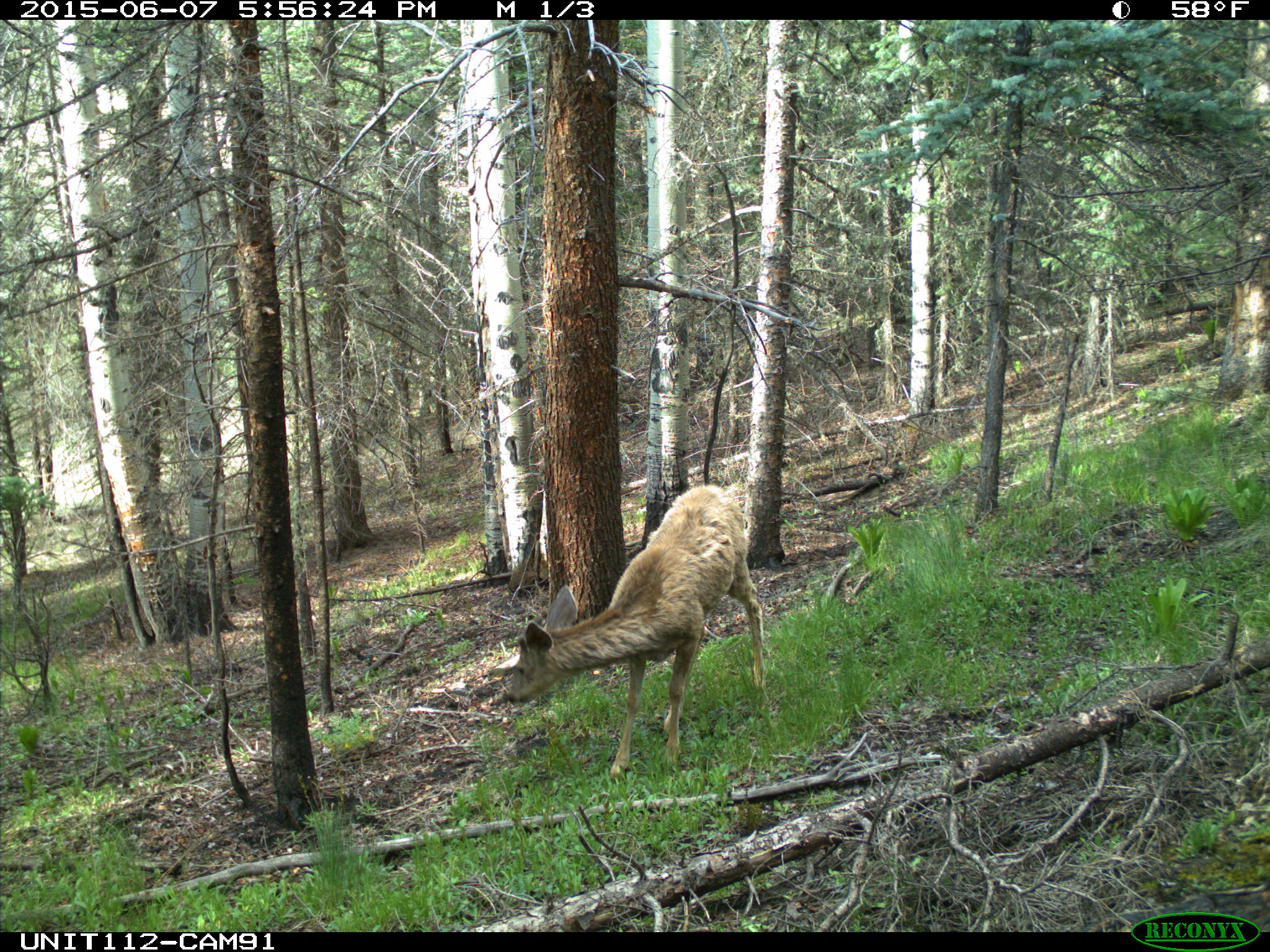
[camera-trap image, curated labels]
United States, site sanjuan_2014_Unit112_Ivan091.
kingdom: Animalia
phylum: Chordata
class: Mammalia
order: Artiodactyla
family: Cervidae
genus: Odocoileus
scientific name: Odocoileus hemionus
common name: mule deer